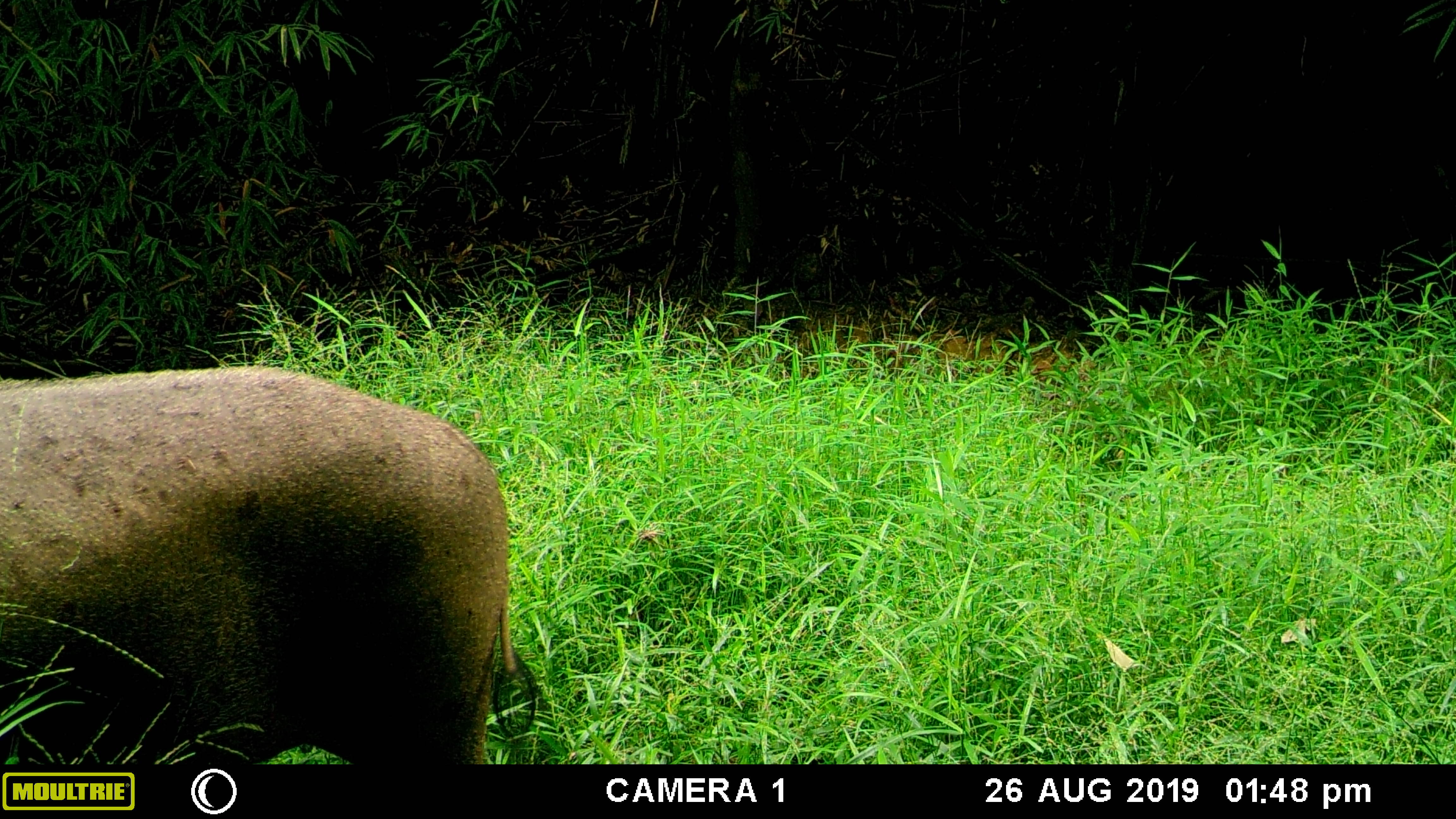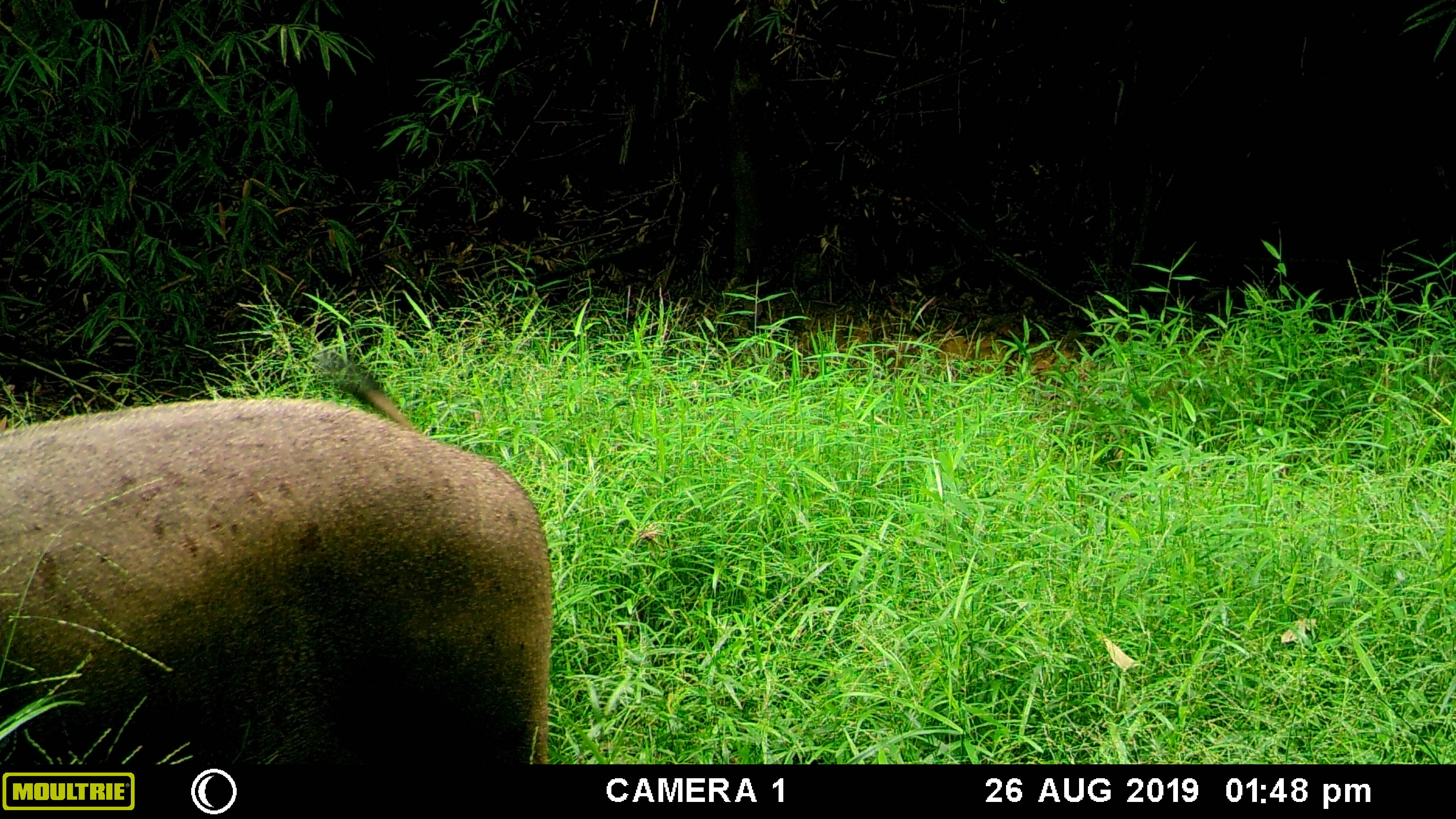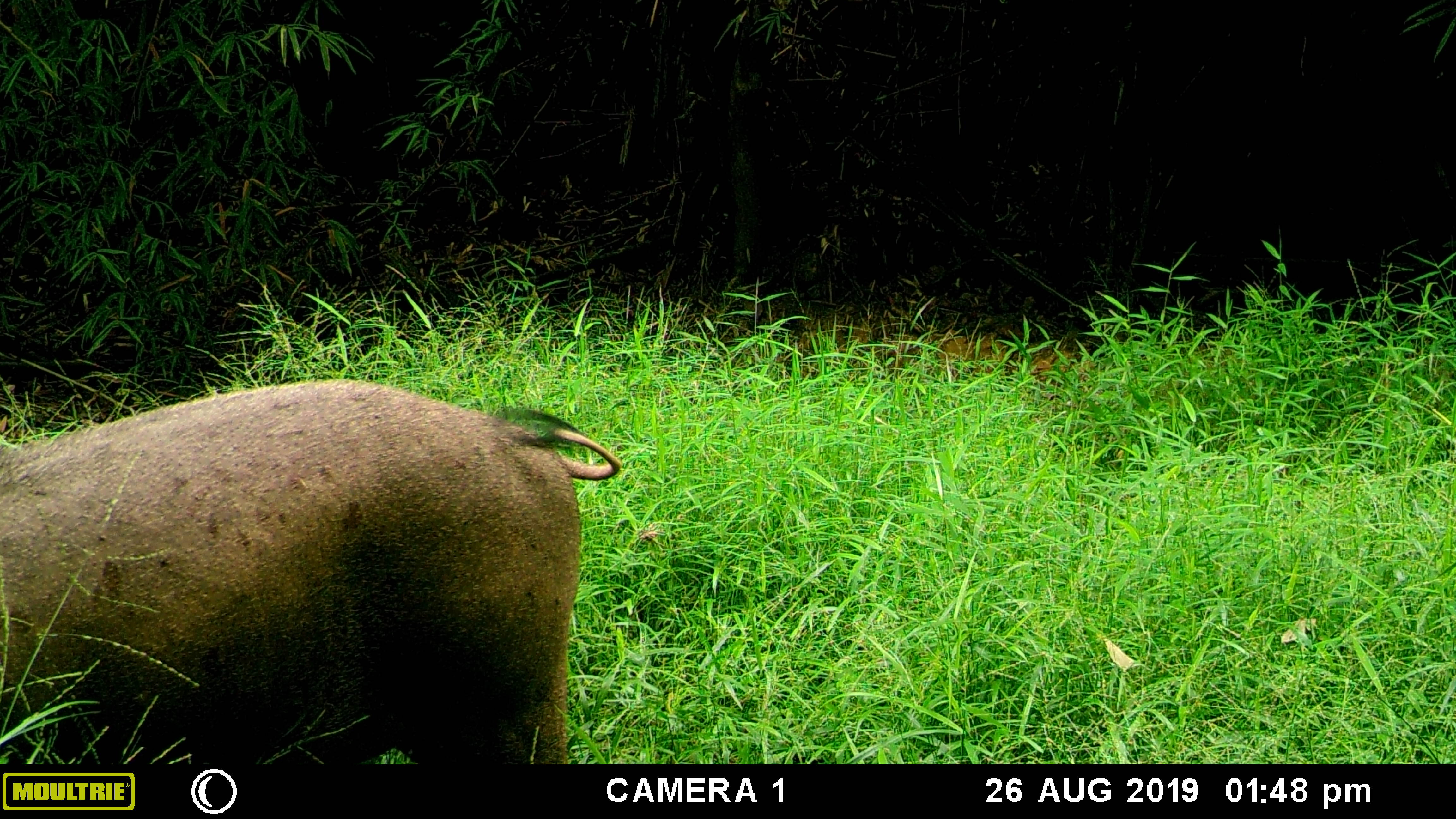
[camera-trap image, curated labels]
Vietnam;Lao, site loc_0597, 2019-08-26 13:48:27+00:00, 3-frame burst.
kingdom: Animalia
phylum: Chordata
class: Mammalia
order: Artiodactyla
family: Suidae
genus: Sus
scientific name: Sus scrofa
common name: eurasian wild pig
Eurasian wild pig (Sus scrofa). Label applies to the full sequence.